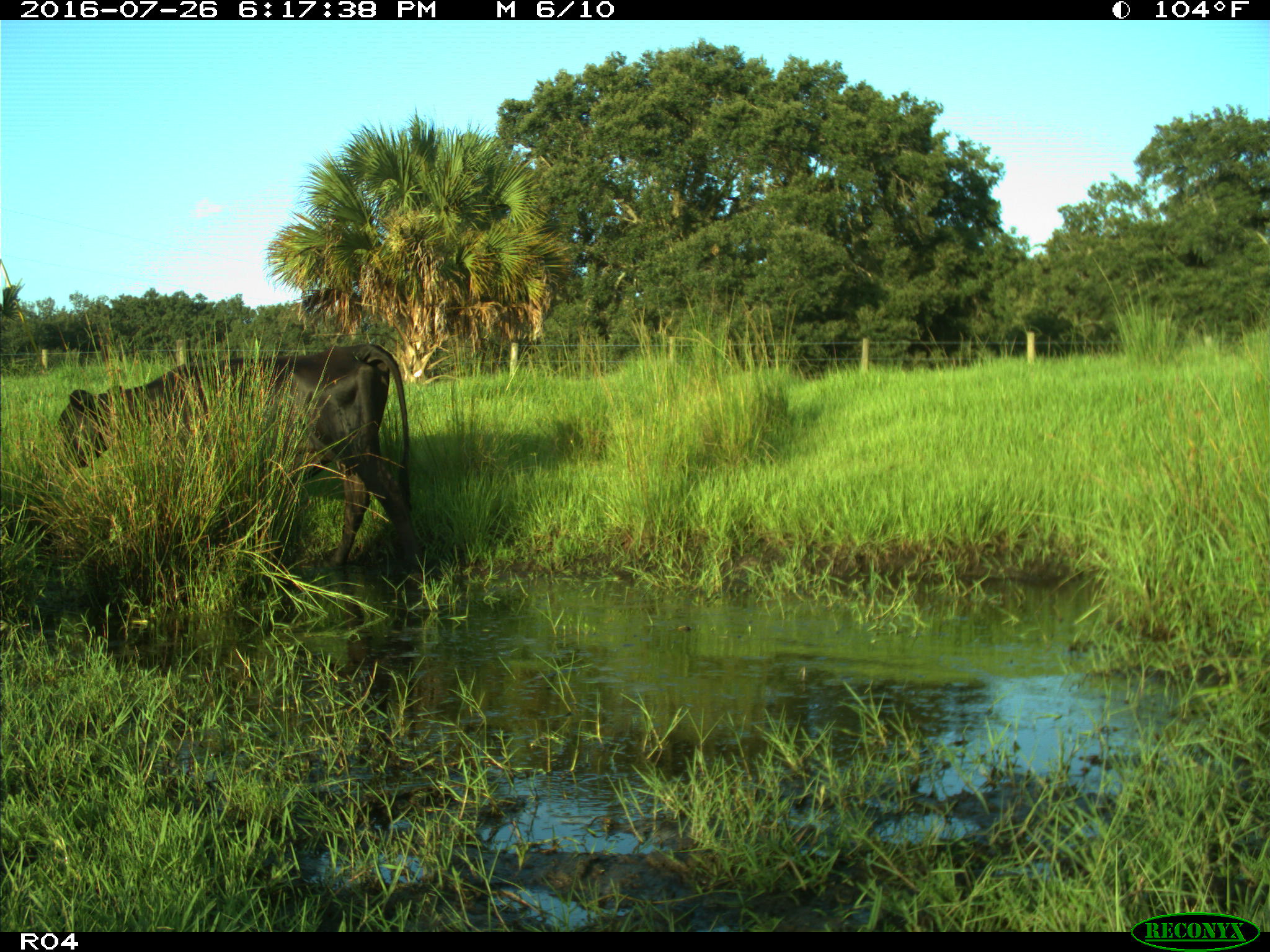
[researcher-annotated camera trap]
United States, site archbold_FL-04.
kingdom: Animalia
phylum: Chordata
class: Mammalia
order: Artiodactyla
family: Bovidae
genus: Bos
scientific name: Bos taurus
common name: domestic cow